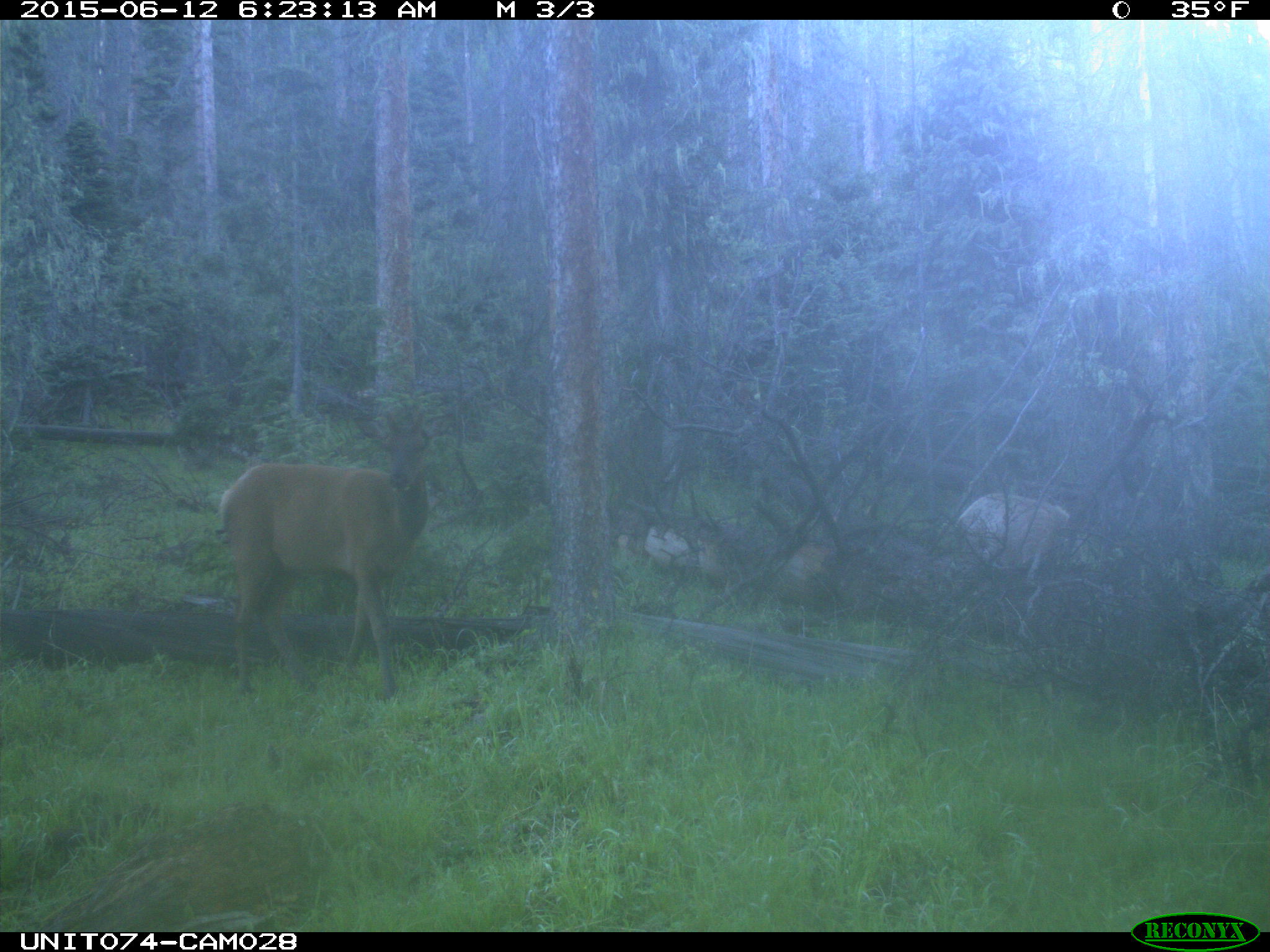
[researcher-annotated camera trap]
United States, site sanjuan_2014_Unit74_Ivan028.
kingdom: Animalia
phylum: Chordata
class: Mammalia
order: Artiodactyla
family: Cervidae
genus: Cervus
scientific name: Cervus elaphus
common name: red deer